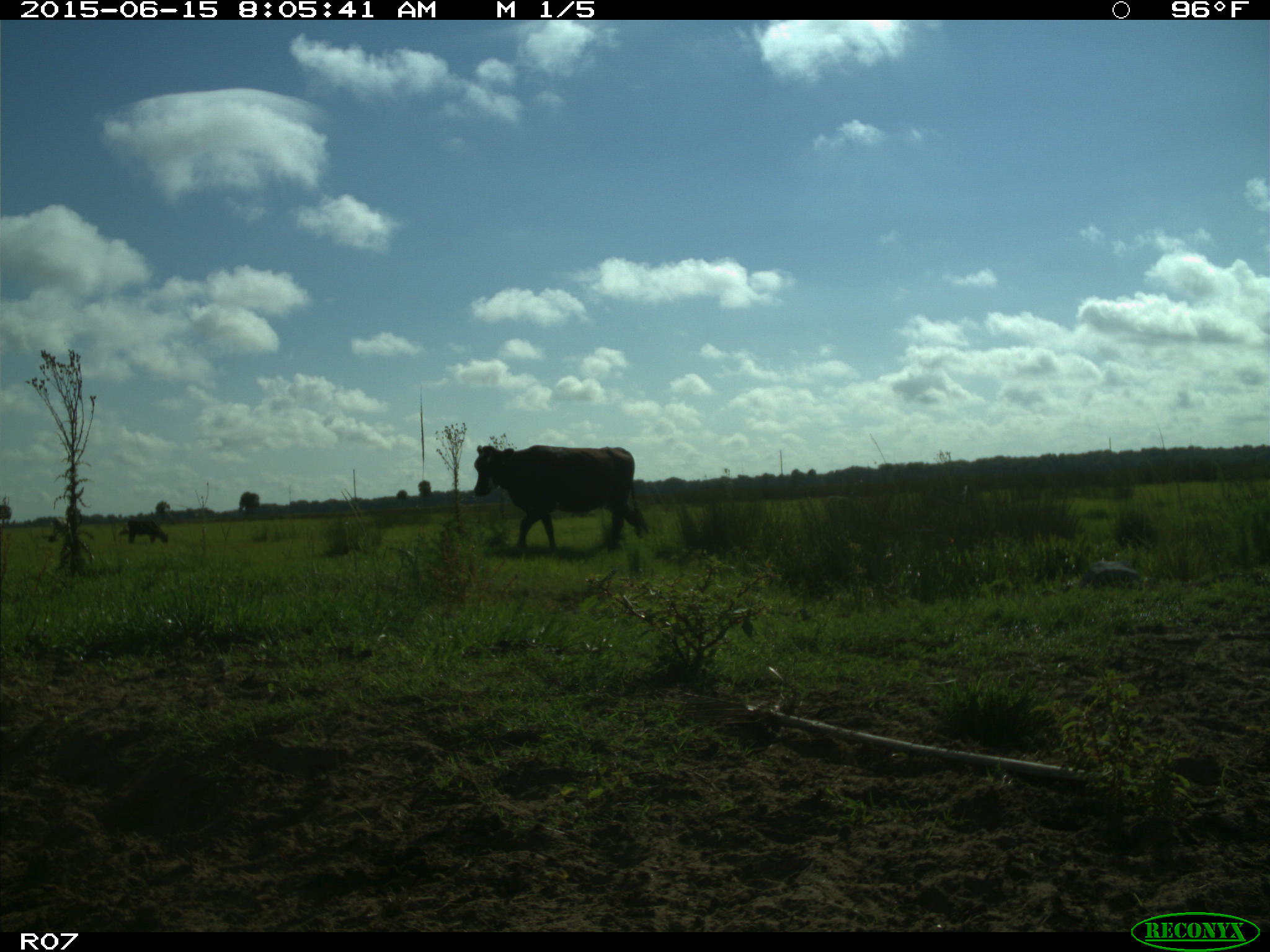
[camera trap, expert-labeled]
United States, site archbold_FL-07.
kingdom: Animalia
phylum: Chordata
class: Mammalia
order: Artiodactyla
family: Bovidae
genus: Bos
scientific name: Bos taurus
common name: domestic cow